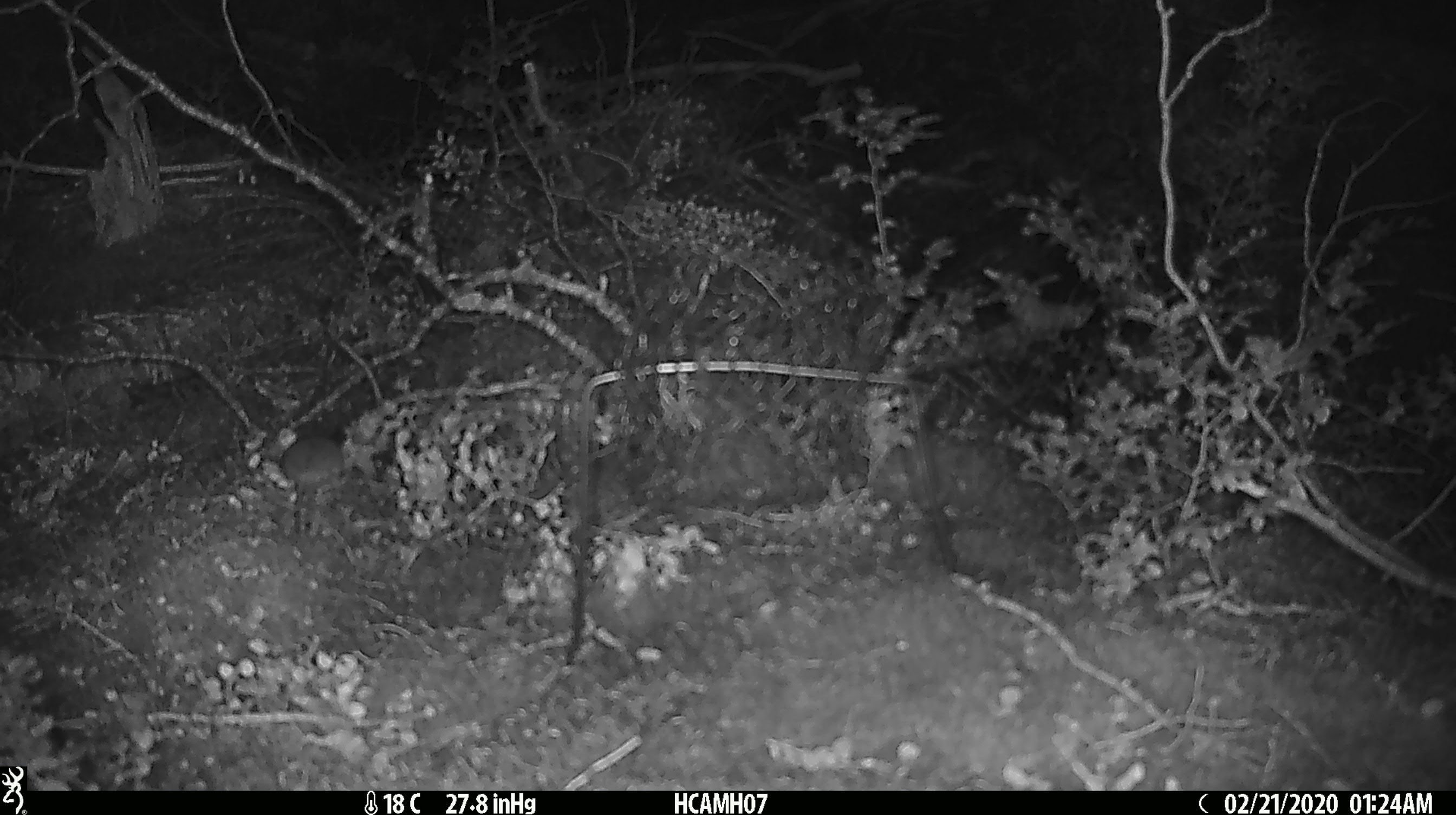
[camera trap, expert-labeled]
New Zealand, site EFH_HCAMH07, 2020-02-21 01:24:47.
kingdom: Animalia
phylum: Chordata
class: Mammalia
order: Rodentia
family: Muridae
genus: Mus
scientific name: Mus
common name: mouse